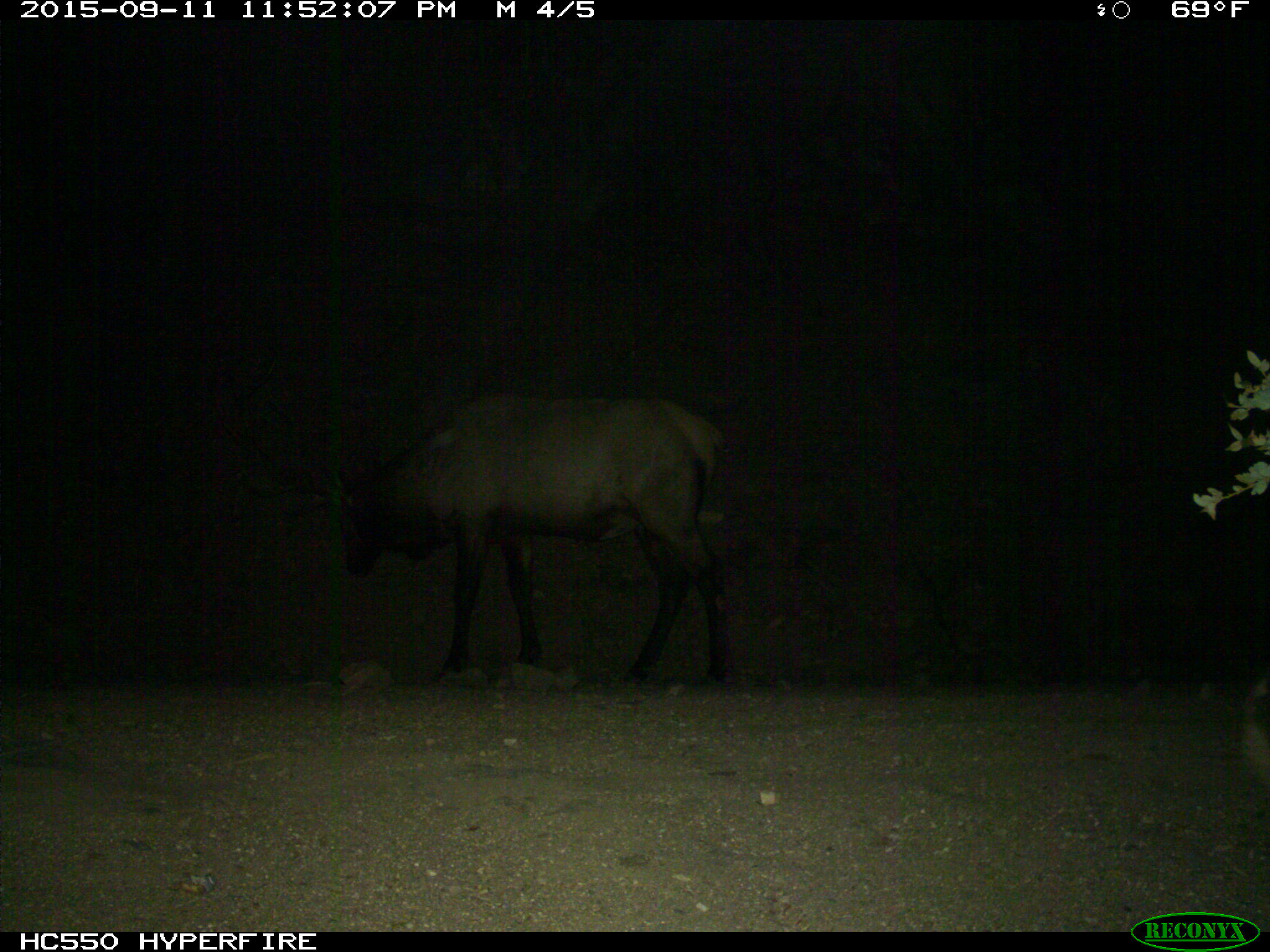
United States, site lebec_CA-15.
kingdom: Animalia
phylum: Chordata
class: Mammalia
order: Artiodactyla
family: Cervidae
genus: Cervus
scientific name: Cervus canadensis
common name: elk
Cervus canadensis (elk).